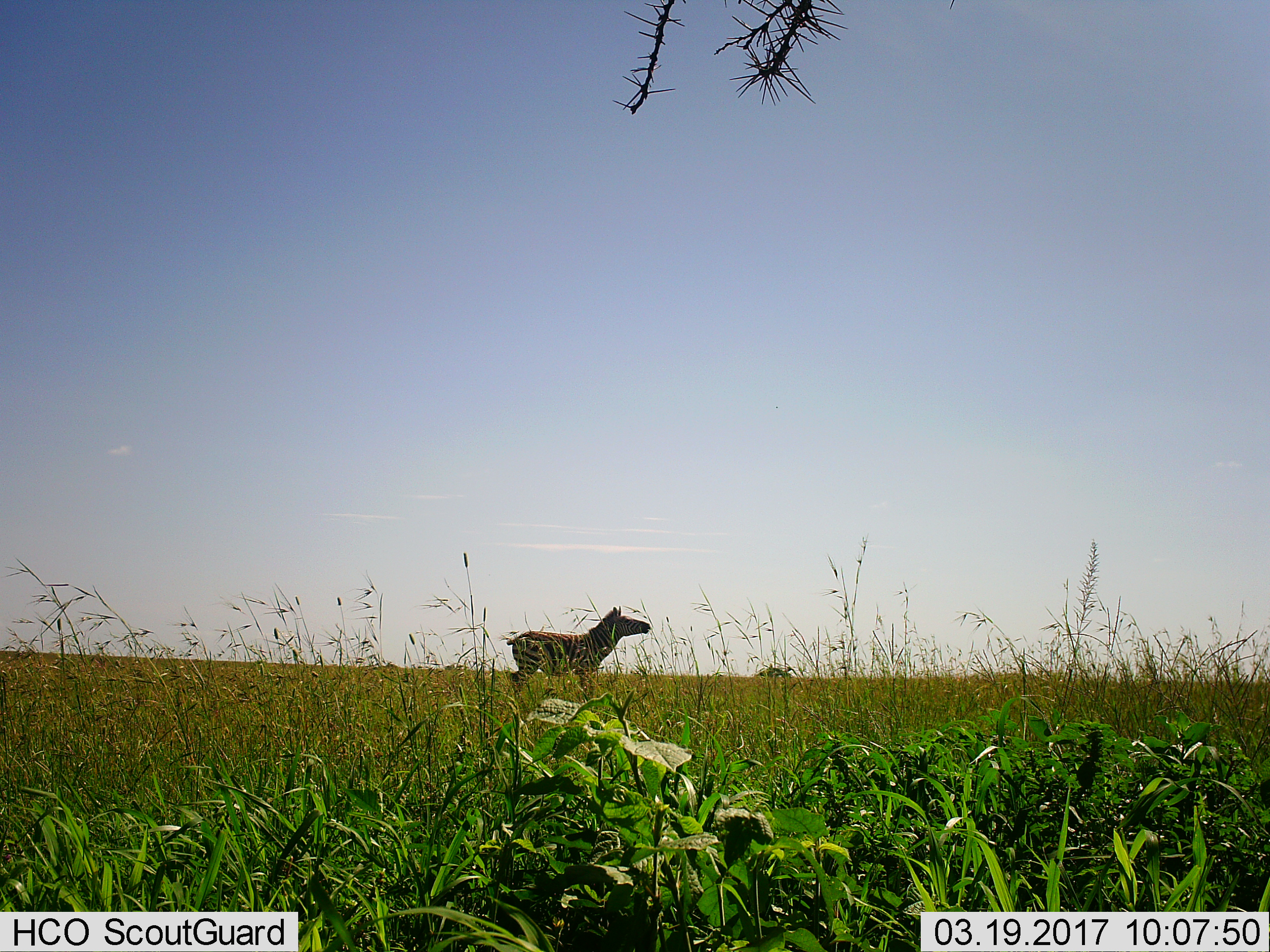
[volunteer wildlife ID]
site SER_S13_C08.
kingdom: Animalia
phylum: Chordata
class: Mammalia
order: Perissodactyla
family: Equidae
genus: Equus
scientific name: Equus quagga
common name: plains zebra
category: zebraplains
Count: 1.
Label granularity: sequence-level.